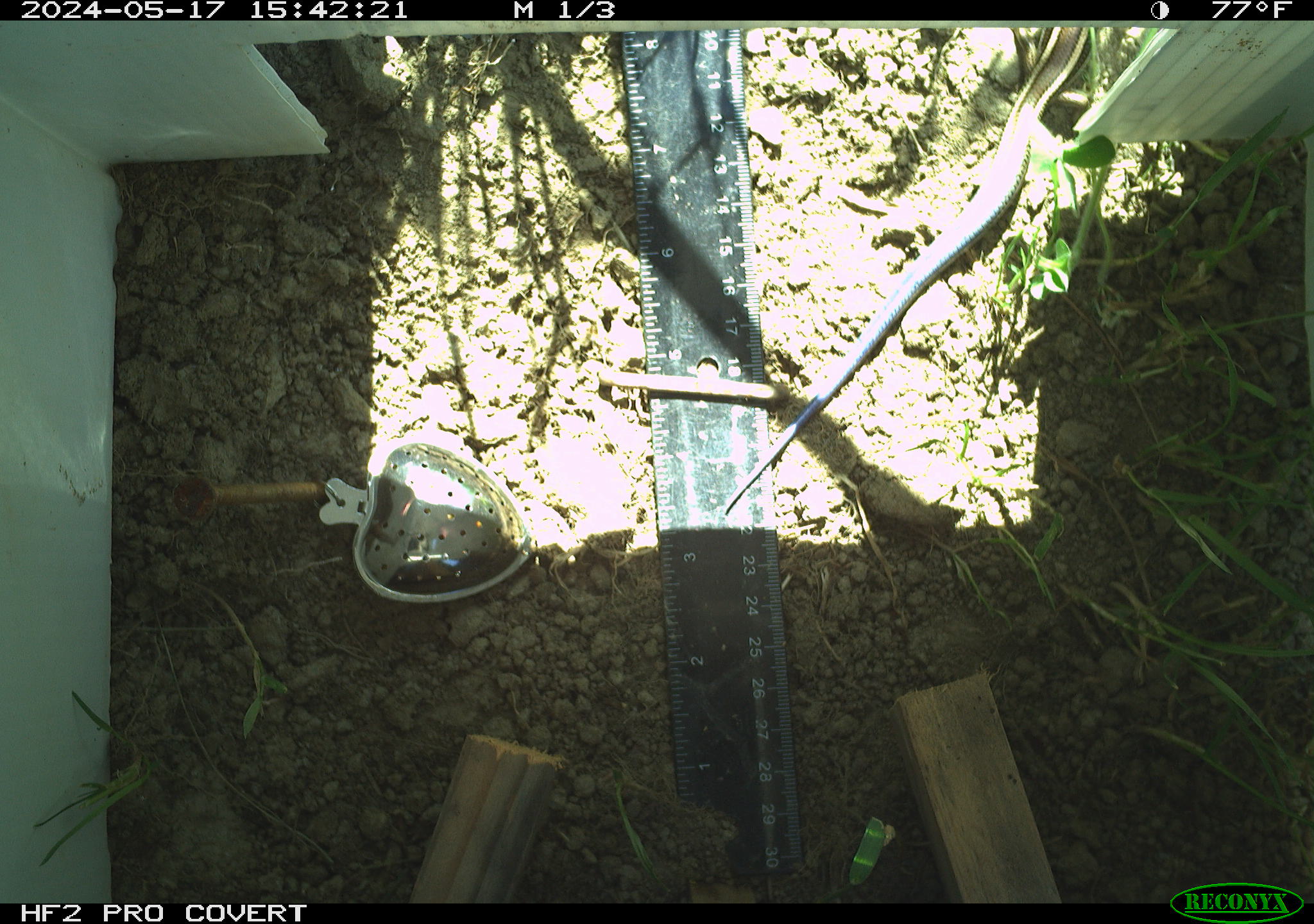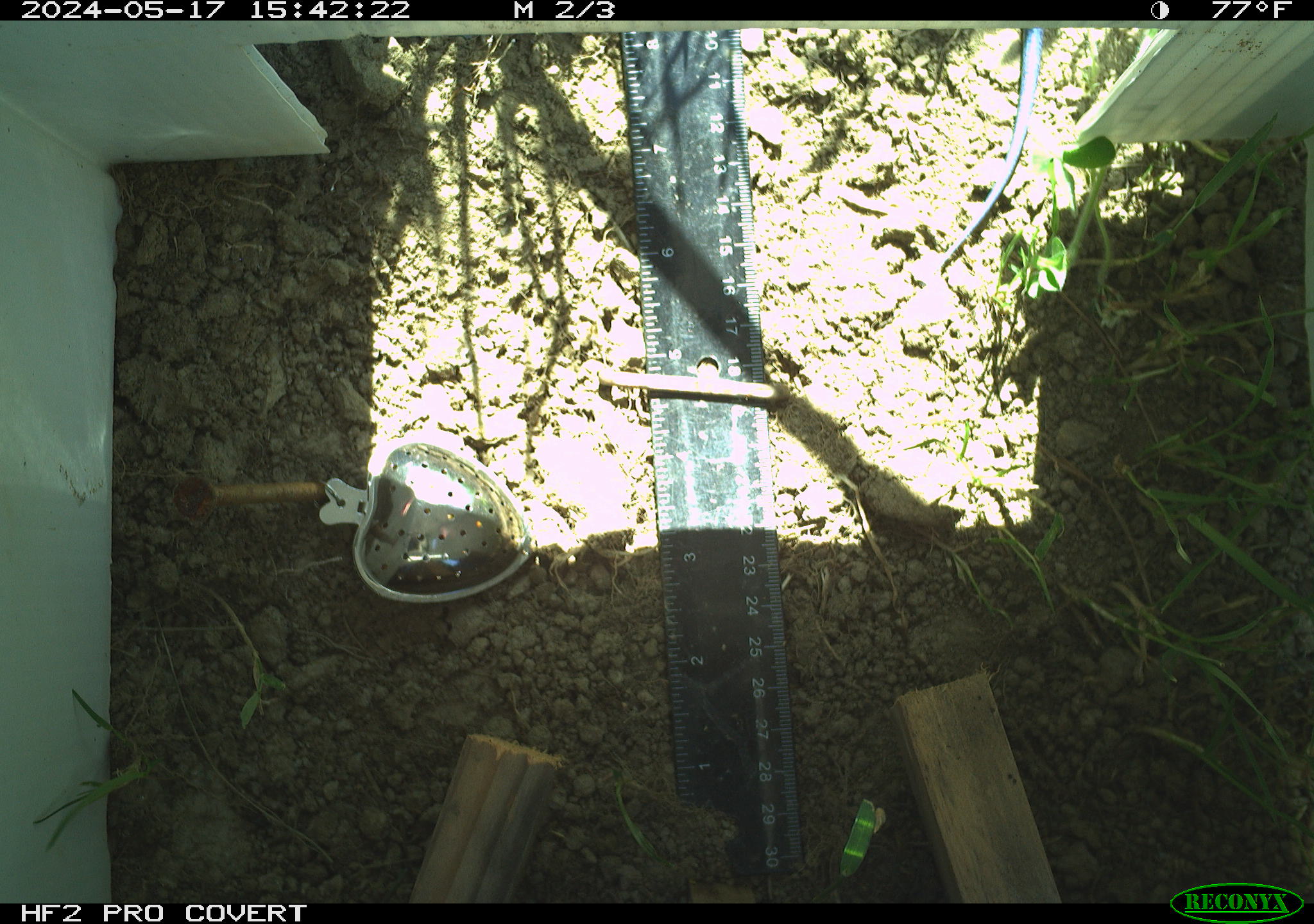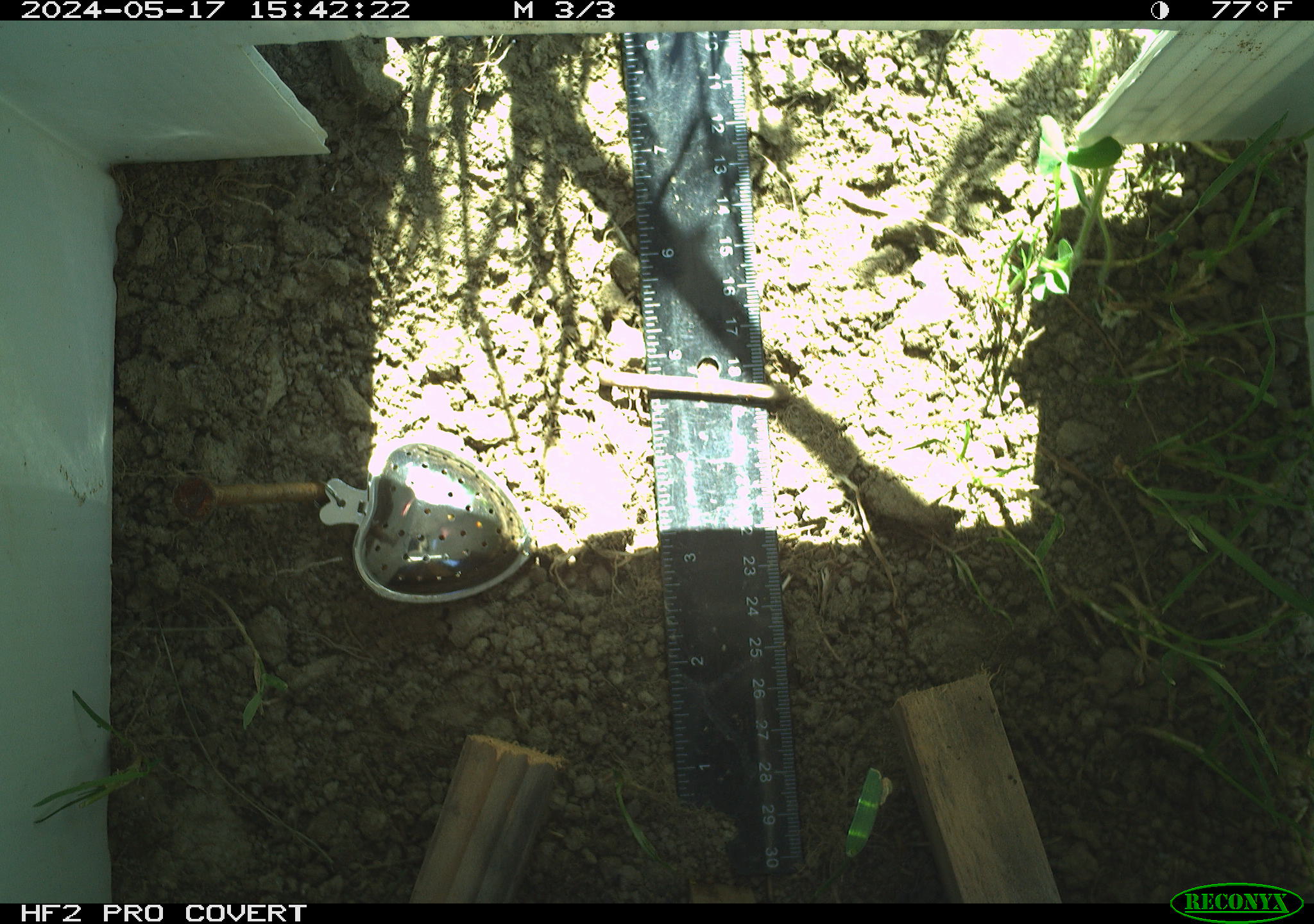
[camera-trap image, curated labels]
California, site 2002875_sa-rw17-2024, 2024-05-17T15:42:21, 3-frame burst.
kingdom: Animalia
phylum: Chordata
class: Reptilia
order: Squamata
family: Scincidae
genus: Plestiodon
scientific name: Plestiodon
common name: blue-tailed skinks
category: plestiodon species